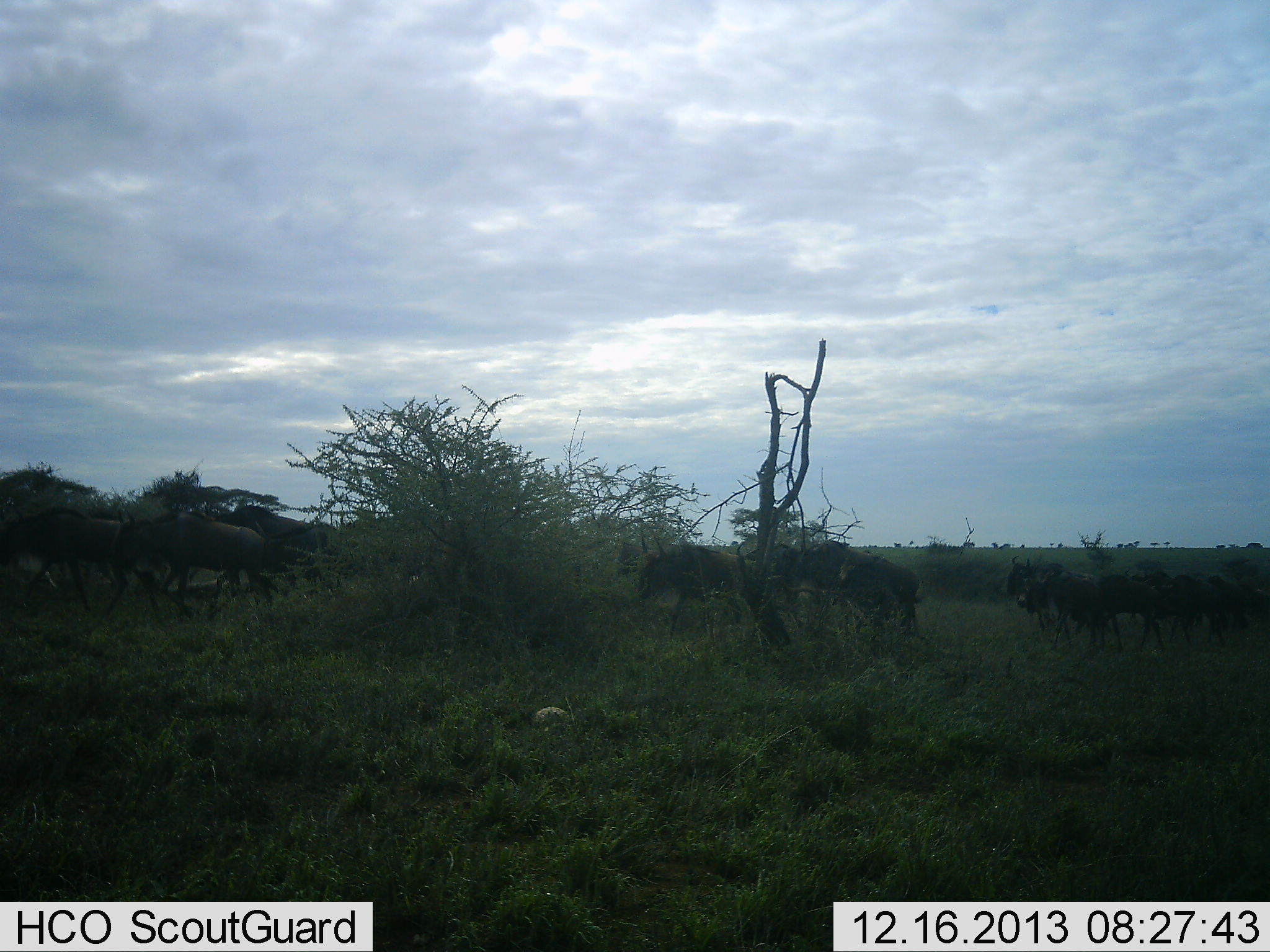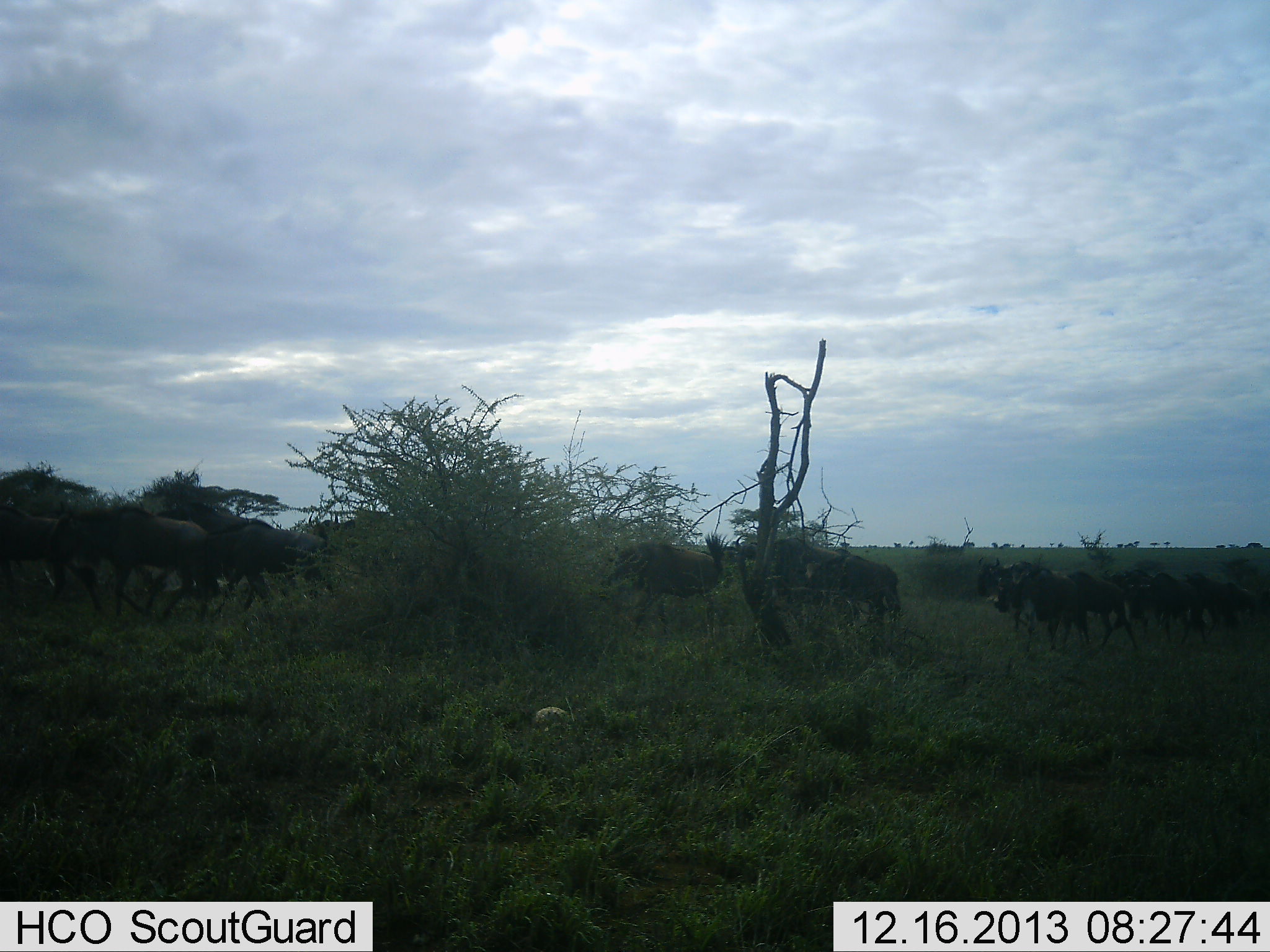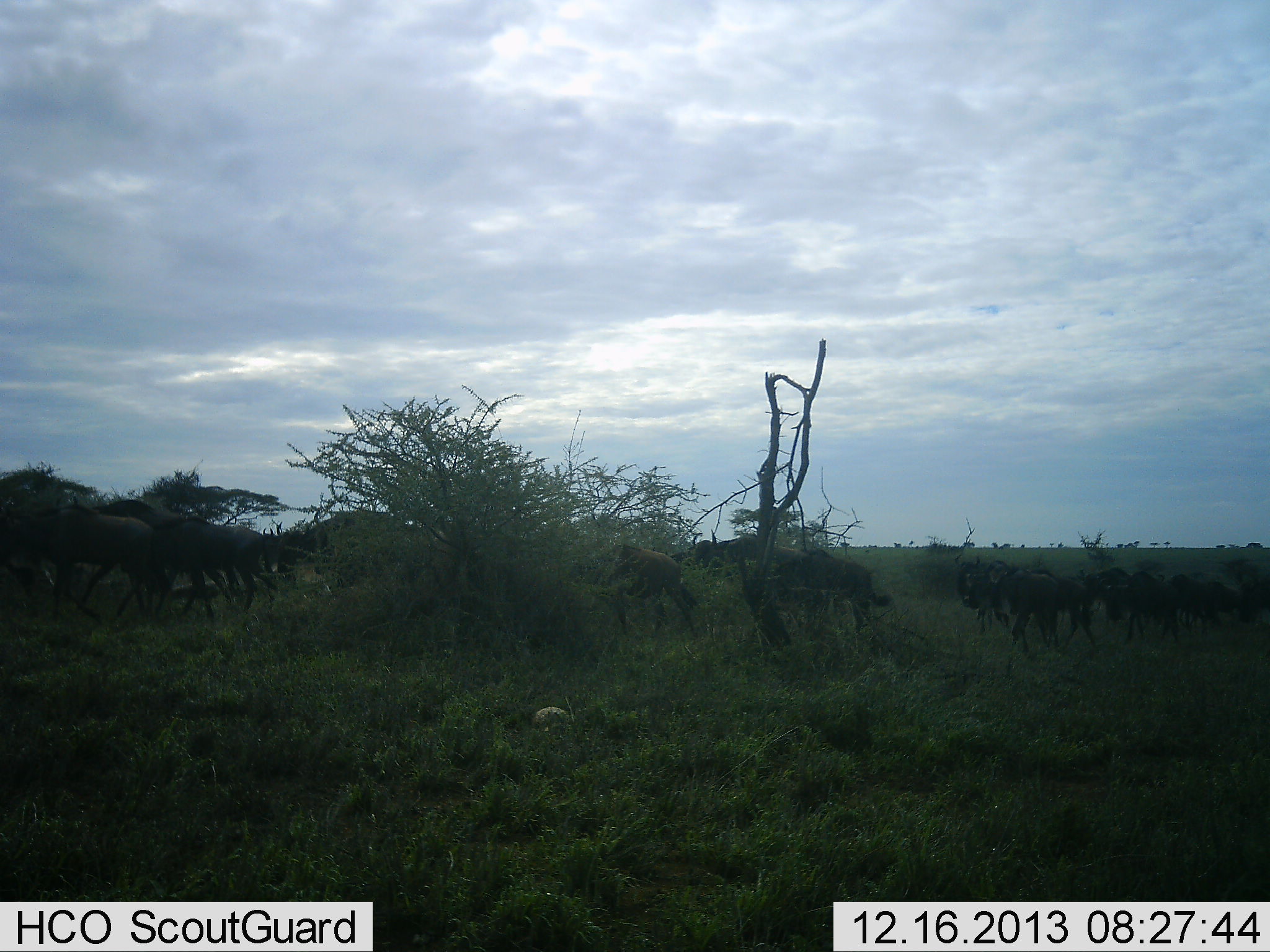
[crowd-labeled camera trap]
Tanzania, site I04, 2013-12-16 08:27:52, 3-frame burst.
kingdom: Animalia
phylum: Chordata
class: Mammalia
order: Artiodactyla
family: Bovidae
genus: Connochaetes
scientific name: Connochaetes taurinus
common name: blue wildebeest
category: wildebeest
Wildebeest (blue wildebeest) (Connochaetes taurinus), count 11-50. Behavior (volunteer vote fractions): standing 20%, resting 0%, moving 100%, interacting 0%. Young present (vote fraction): 0%. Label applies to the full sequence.